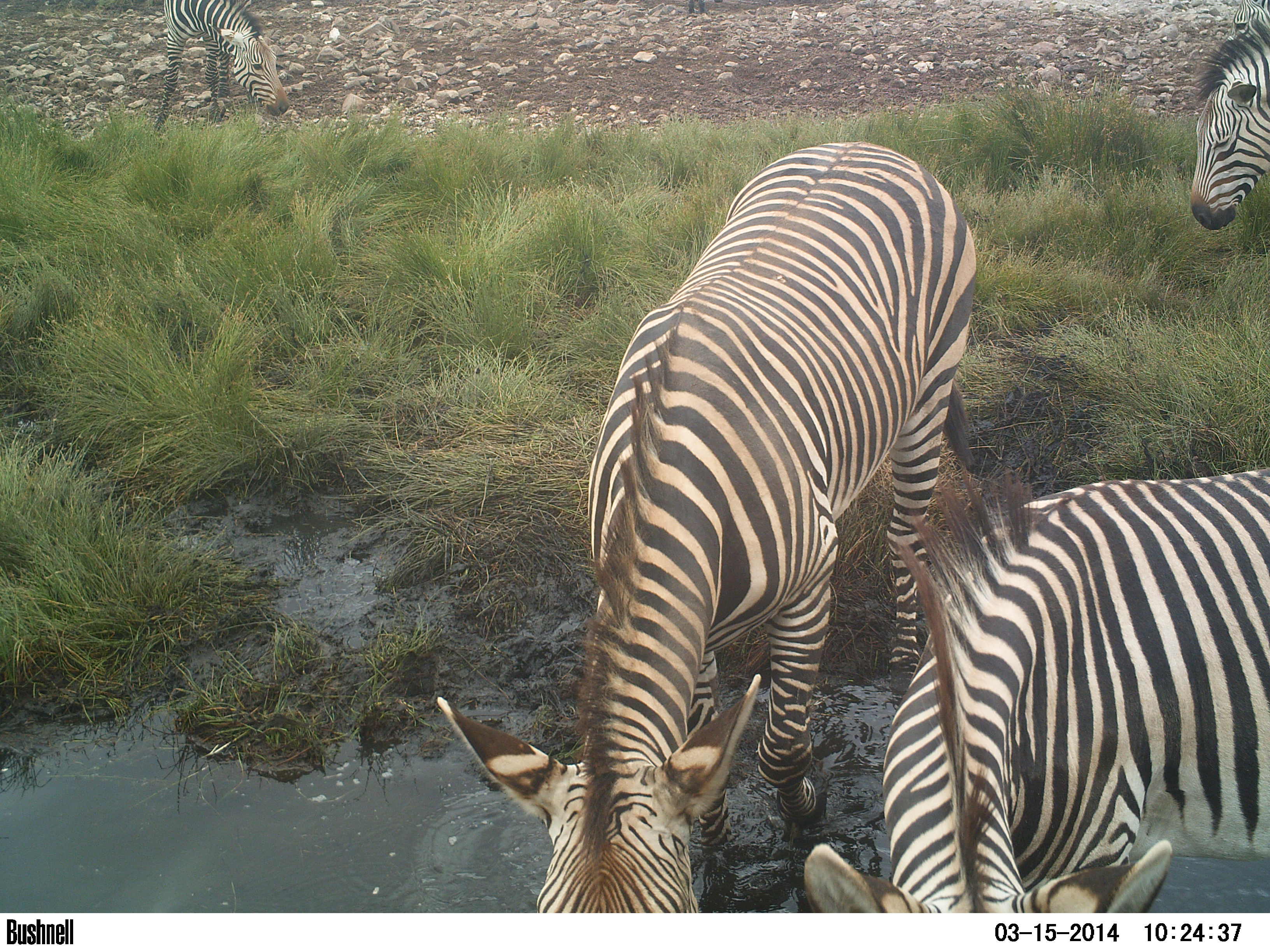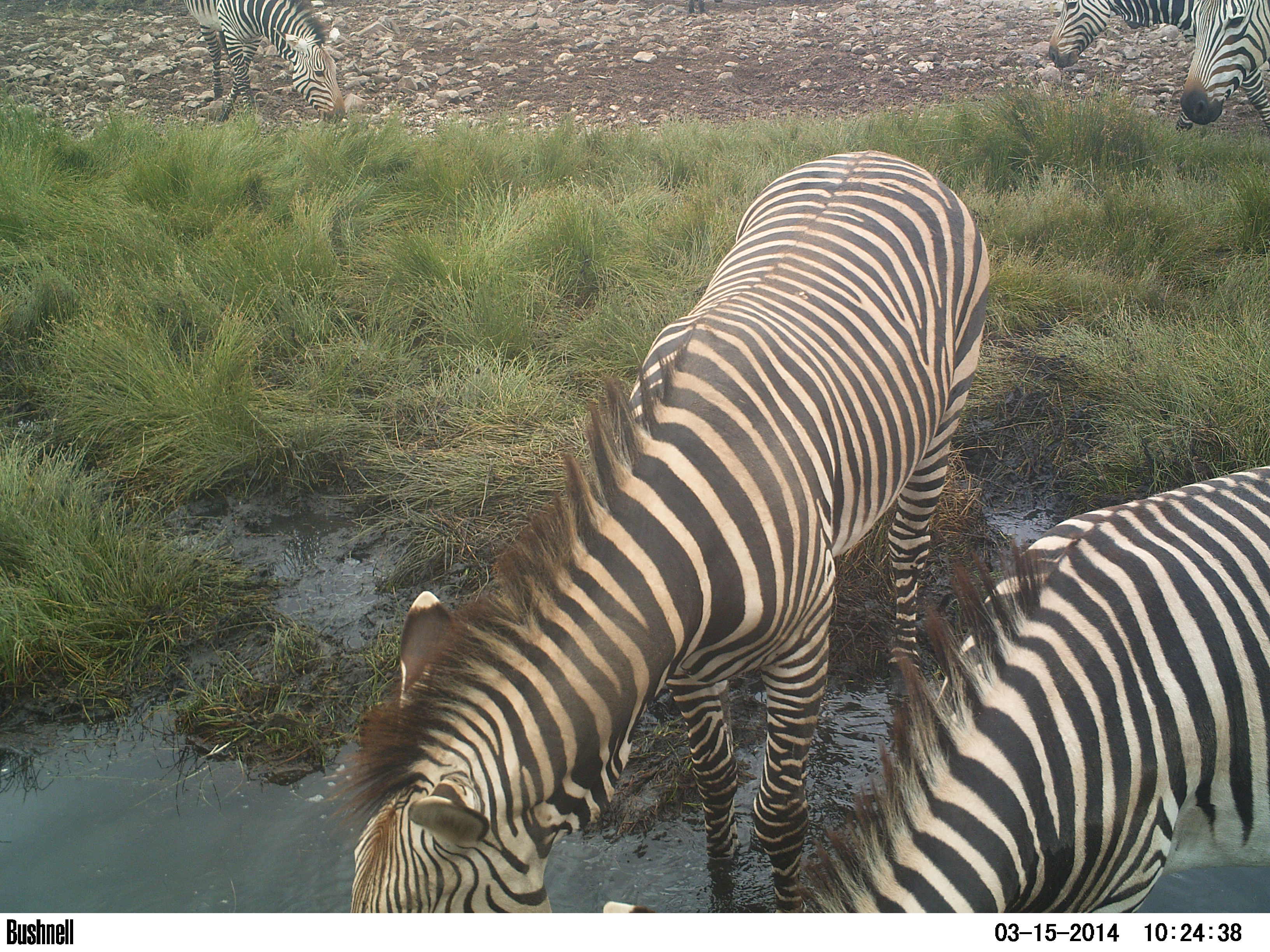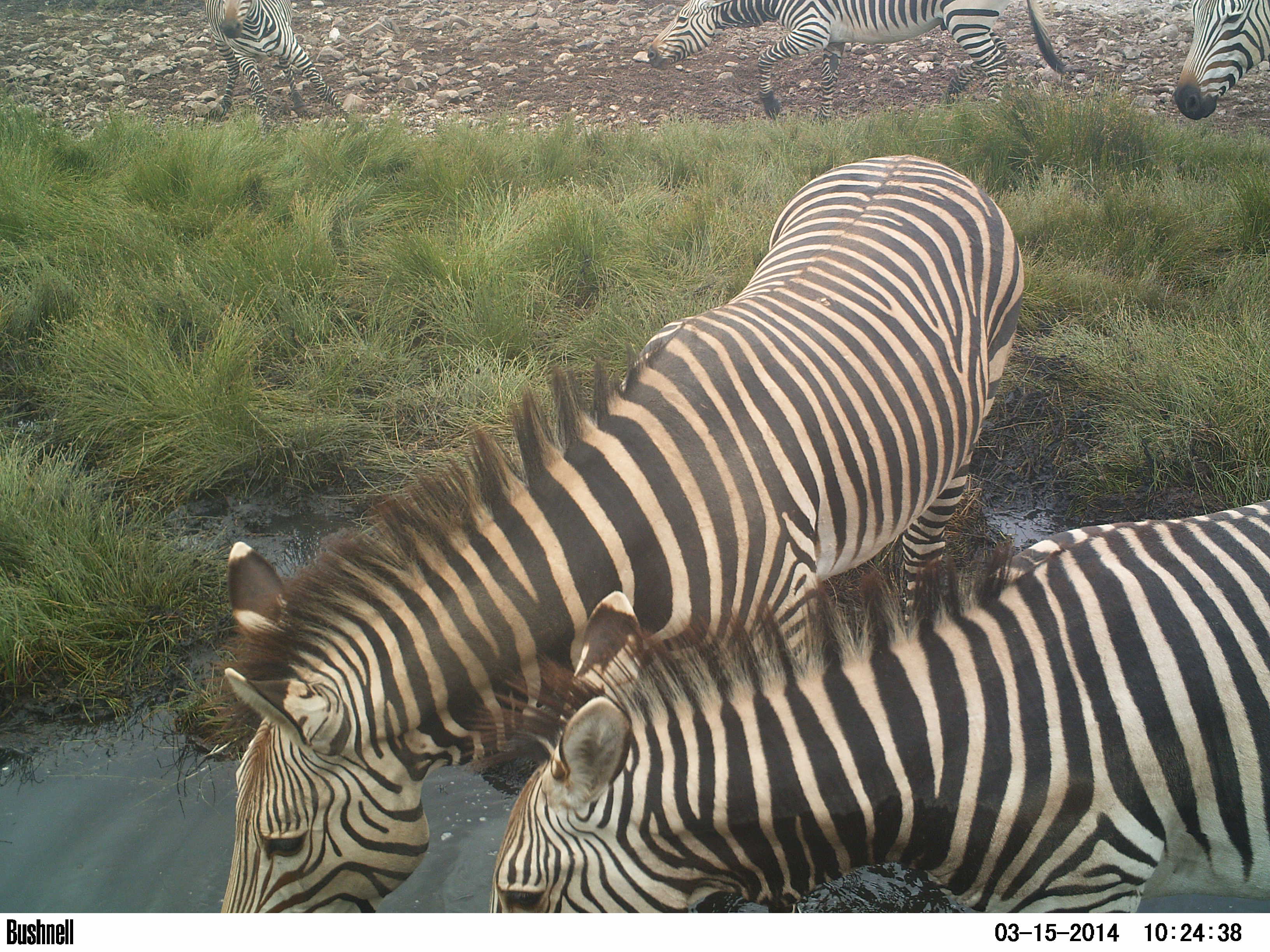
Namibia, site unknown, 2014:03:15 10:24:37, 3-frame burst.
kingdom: Animalia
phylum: Chordata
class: Mammalia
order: Perissodactyla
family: Equidae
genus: Equus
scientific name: Equus zebra hartmannae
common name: hartmann's mountain zebra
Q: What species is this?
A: Equus zebra hartmannae (hartmann's mountain zebra).